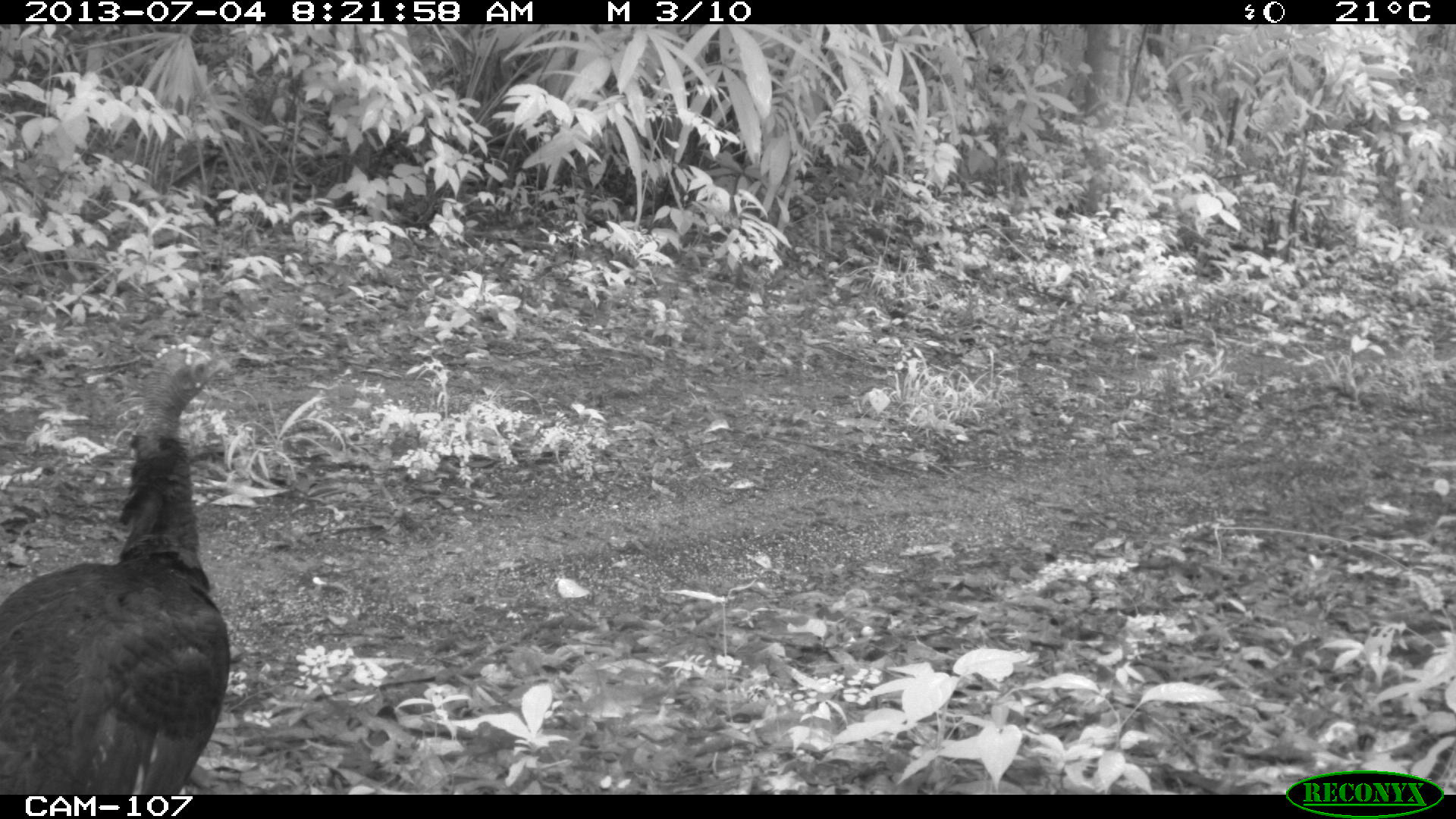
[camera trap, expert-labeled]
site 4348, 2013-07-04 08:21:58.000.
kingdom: Animalia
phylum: Chordata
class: Aves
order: Galliformes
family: Phasianidae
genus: Meleagris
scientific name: Meleagris ocellata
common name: ocellated turkey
Meleagris ocellata (ocellated turkey), count 1, sex female.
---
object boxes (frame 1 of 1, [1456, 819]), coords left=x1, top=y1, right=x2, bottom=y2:
meleagris ocellata: left=0, top=342, right=231, bottom=794